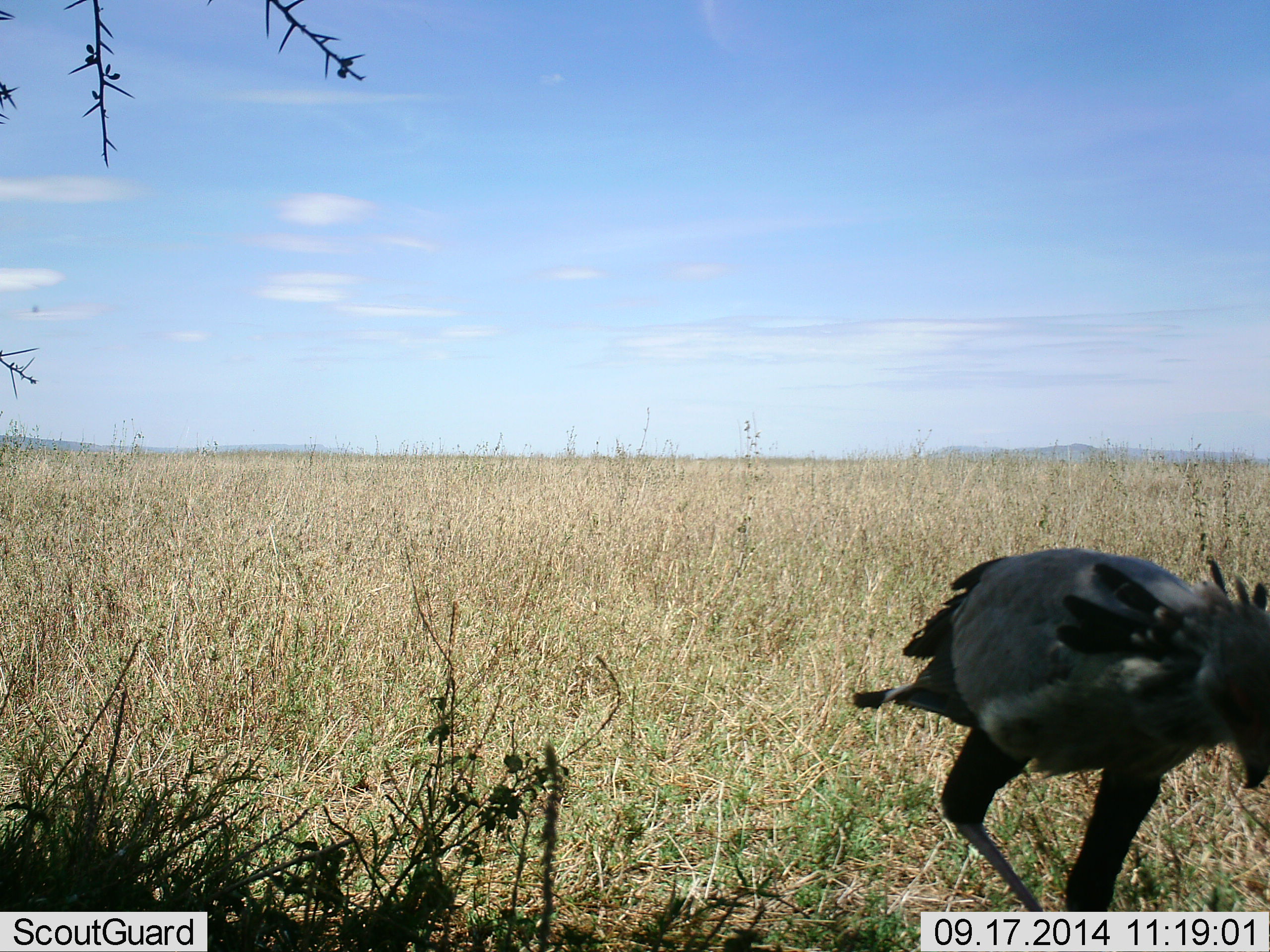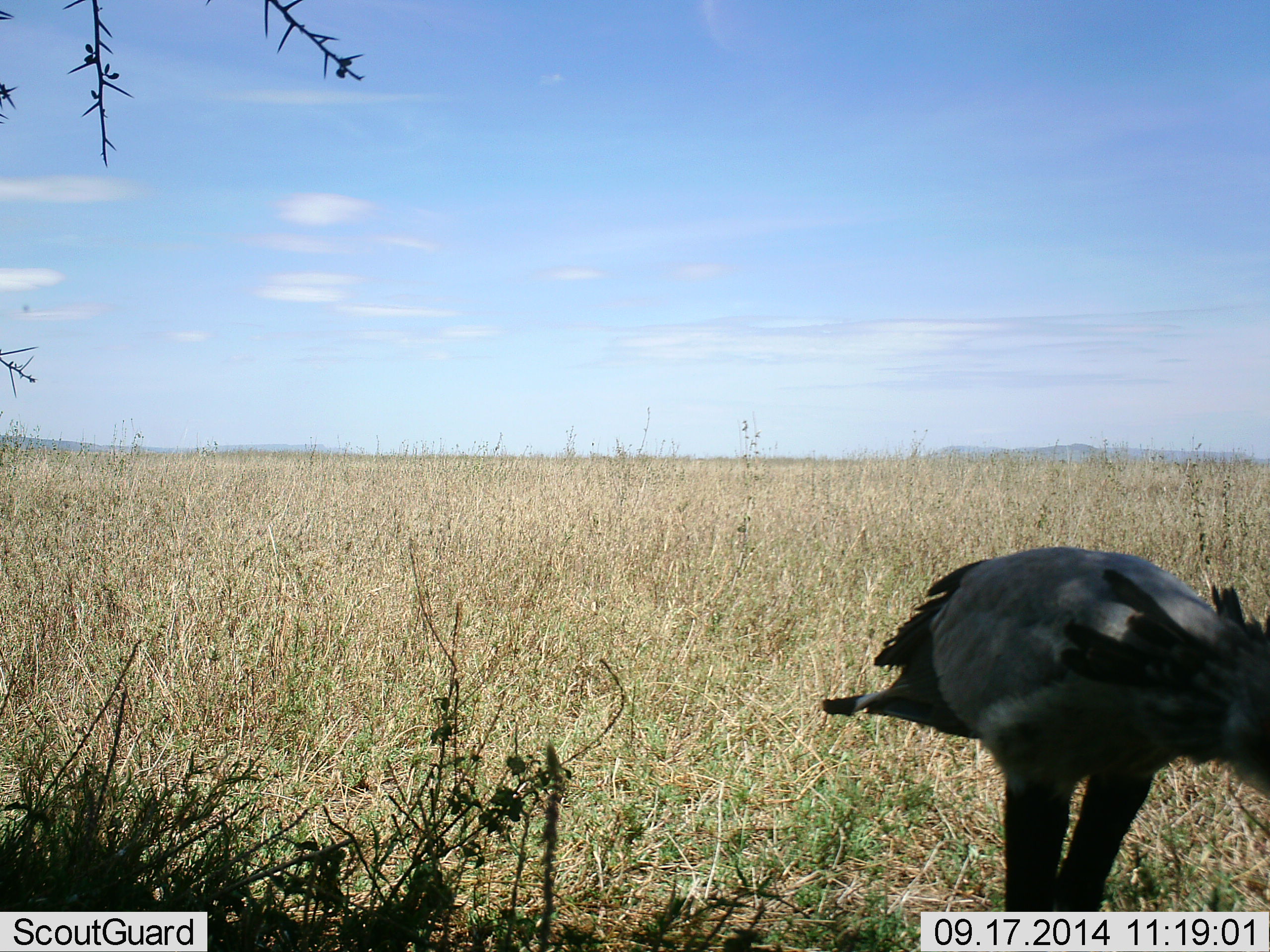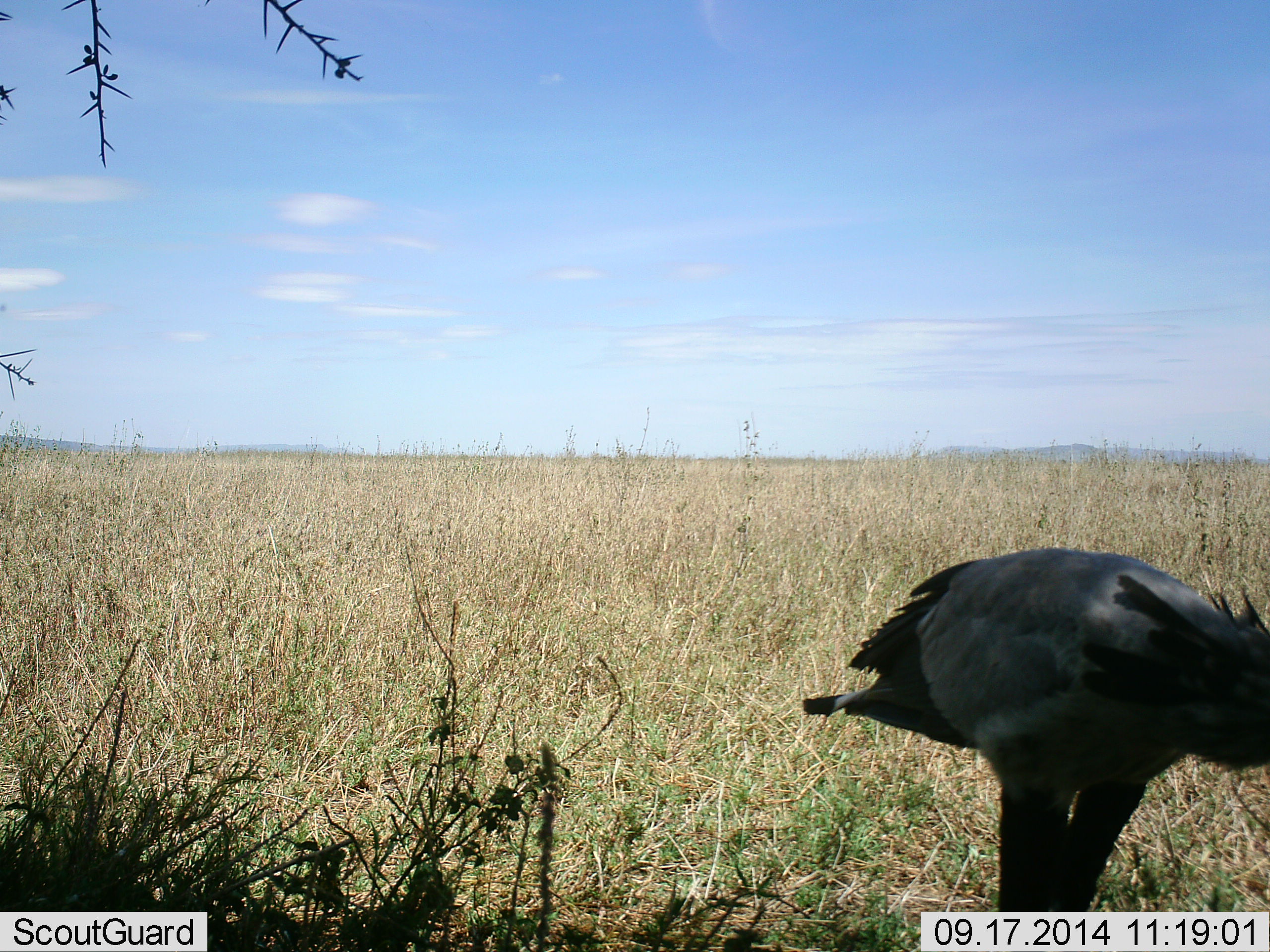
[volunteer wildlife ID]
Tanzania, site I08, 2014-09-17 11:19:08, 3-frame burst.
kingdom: Animalia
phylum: Chordata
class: Aves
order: Accipitriformes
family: Sagittariidae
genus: Sagittarius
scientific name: Sagittarius serpentarius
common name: secretary bird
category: secretarybird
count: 1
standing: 80%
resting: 0%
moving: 30%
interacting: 0%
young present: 0%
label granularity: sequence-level